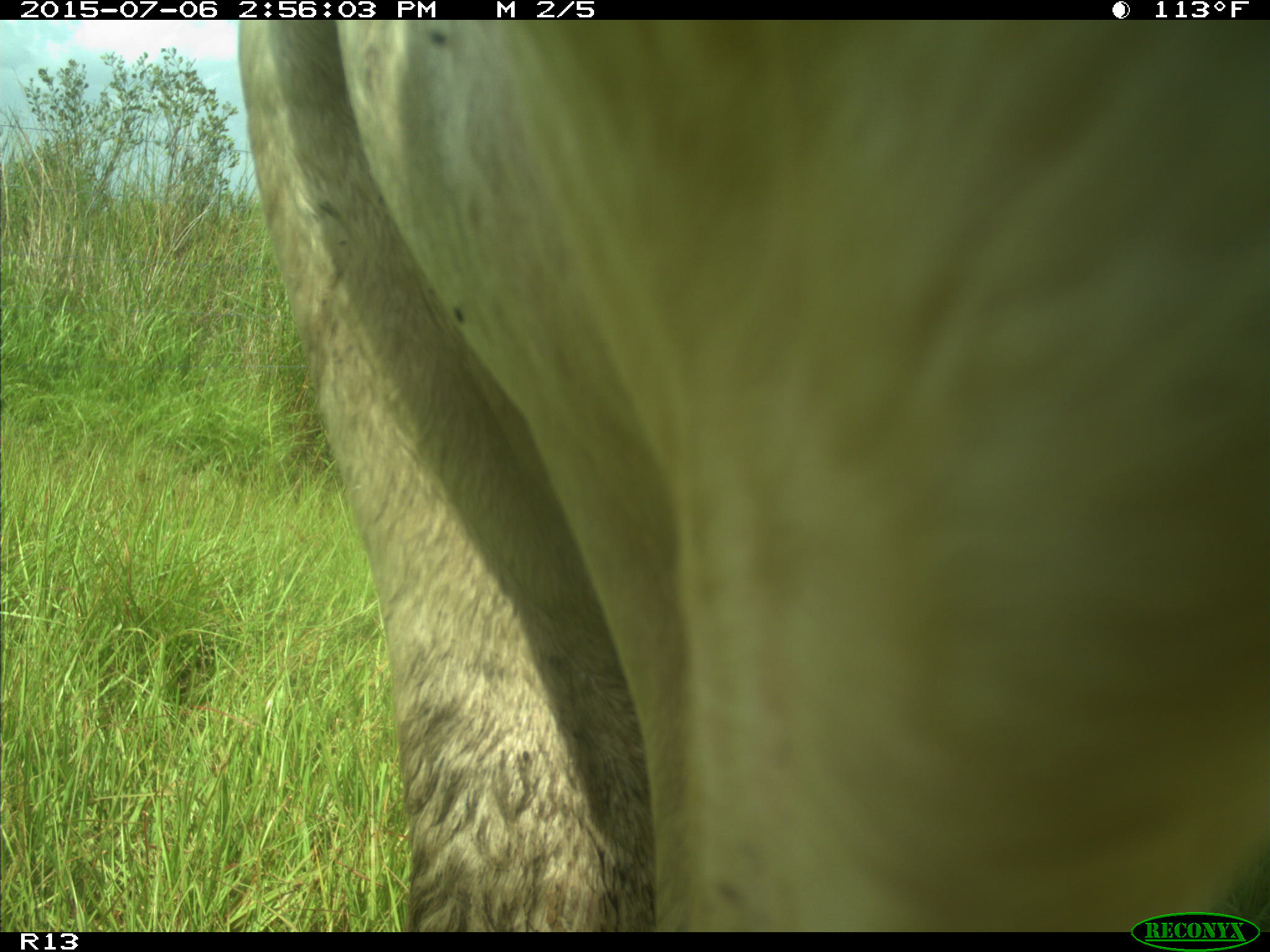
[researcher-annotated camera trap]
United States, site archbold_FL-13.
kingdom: Animalia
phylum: Chordata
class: Mammalia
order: Artiodactyla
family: Bovidae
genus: Bos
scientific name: Bos taurus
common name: domestic cow